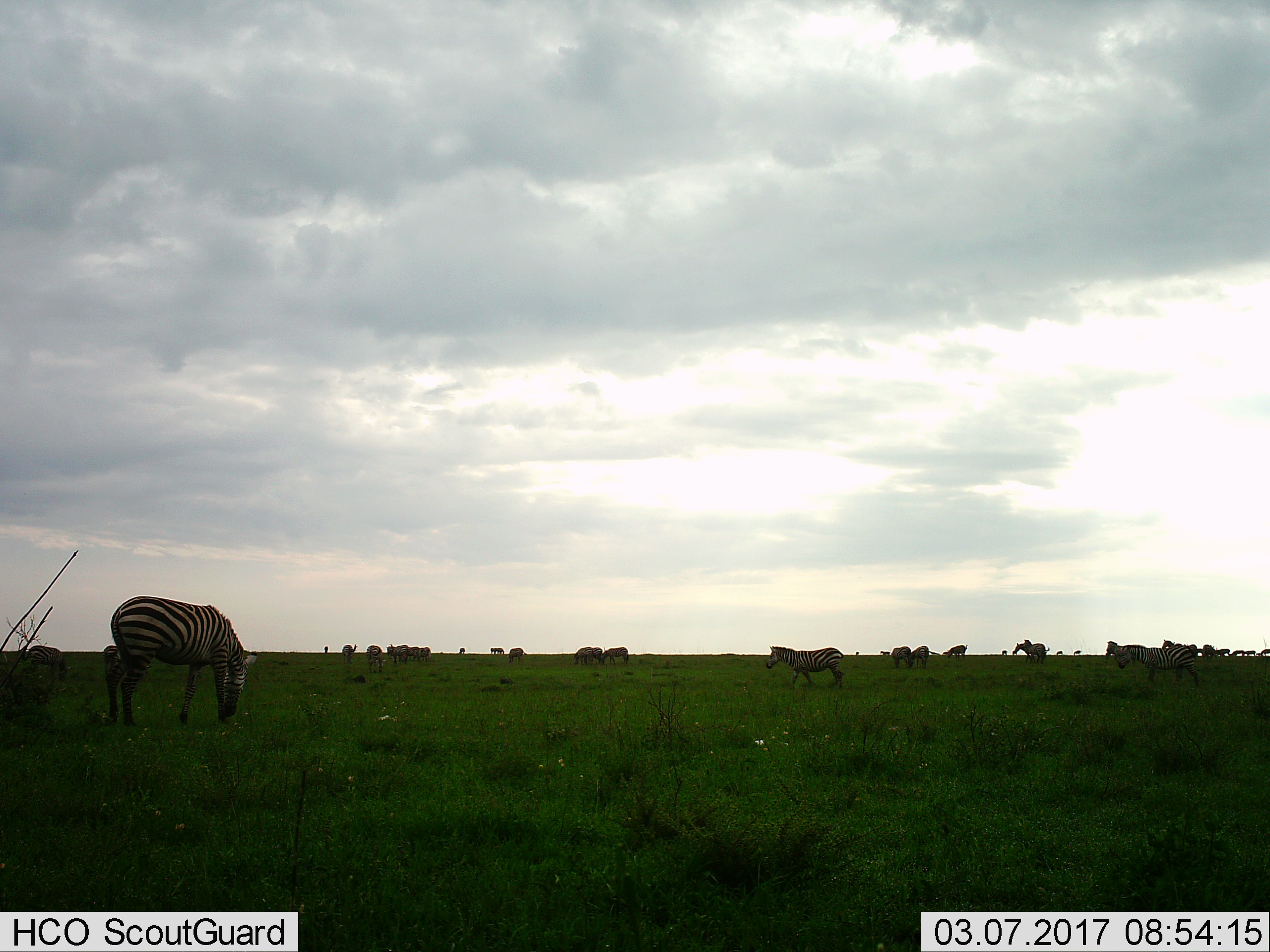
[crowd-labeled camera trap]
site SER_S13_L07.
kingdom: Animalia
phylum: Chordata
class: Mammalia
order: Perissodactyla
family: Equidae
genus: Equus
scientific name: Equus quagga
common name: plains zebra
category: zebraplains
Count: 11-50.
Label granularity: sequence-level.